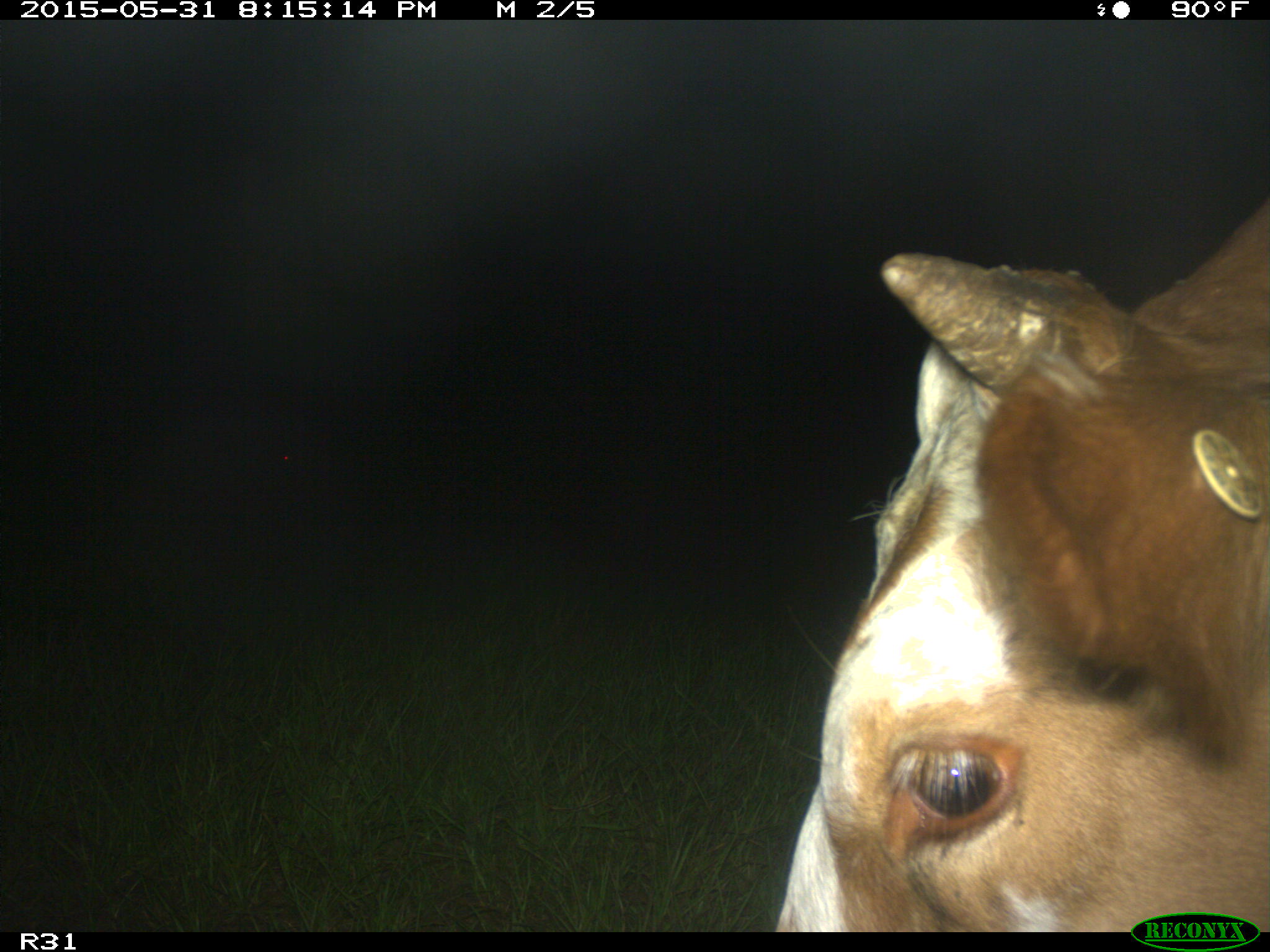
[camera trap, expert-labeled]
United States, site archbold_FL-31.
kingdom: Animalia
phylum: Chordata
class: Mammalia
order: Artiodactyla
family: Bovidae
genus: Bos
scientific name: Bos taurus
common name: domestic cow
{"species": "Bos taurus (domestic cow)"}